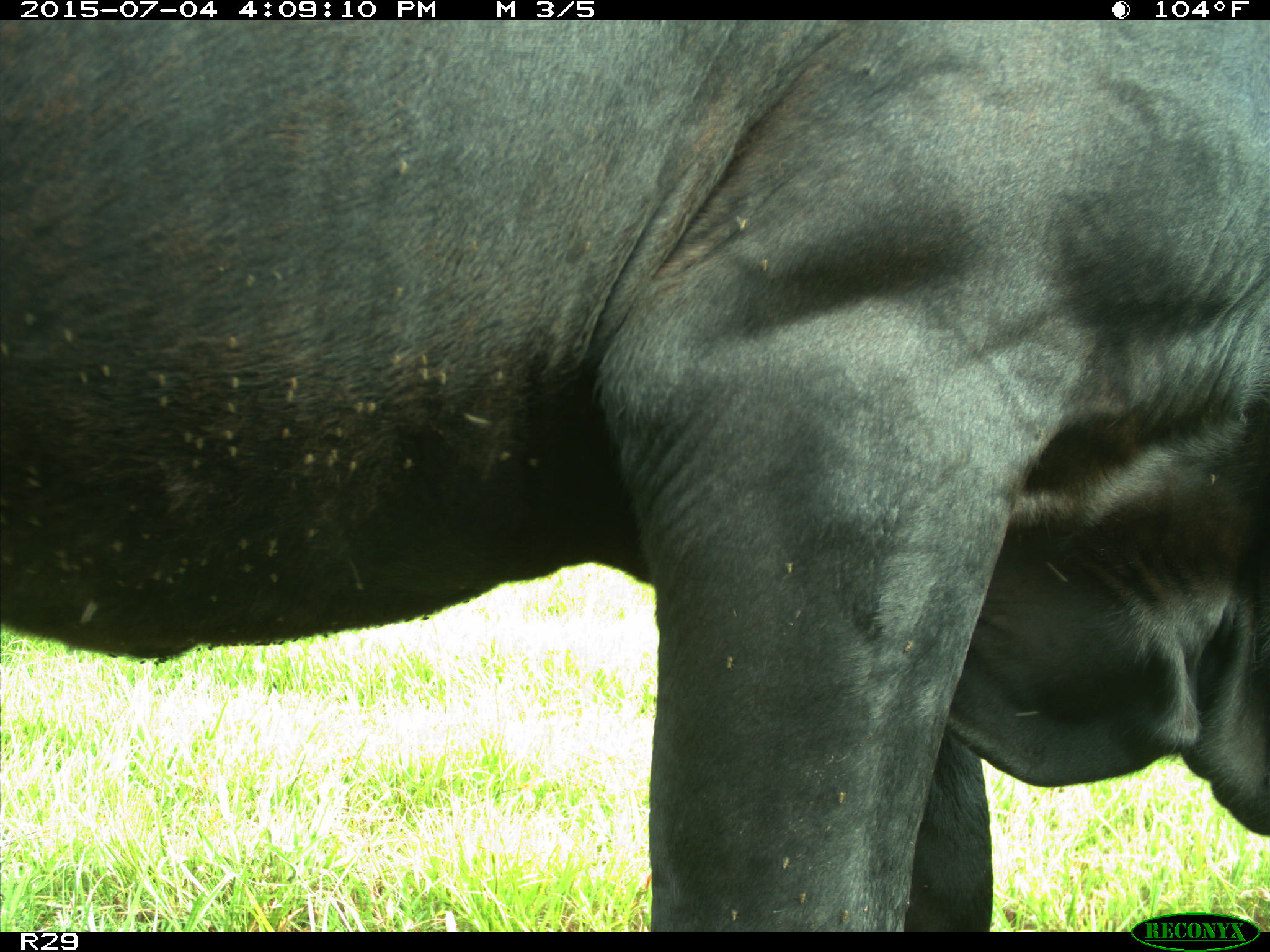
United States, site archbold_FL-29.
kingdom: Animalia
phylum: Chordata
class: Mammalia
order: Artiodactyla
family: Bovidae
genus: Bos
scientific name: Bos taurus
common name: domestic cow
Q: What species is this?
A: Bos taurus (domestic cow).